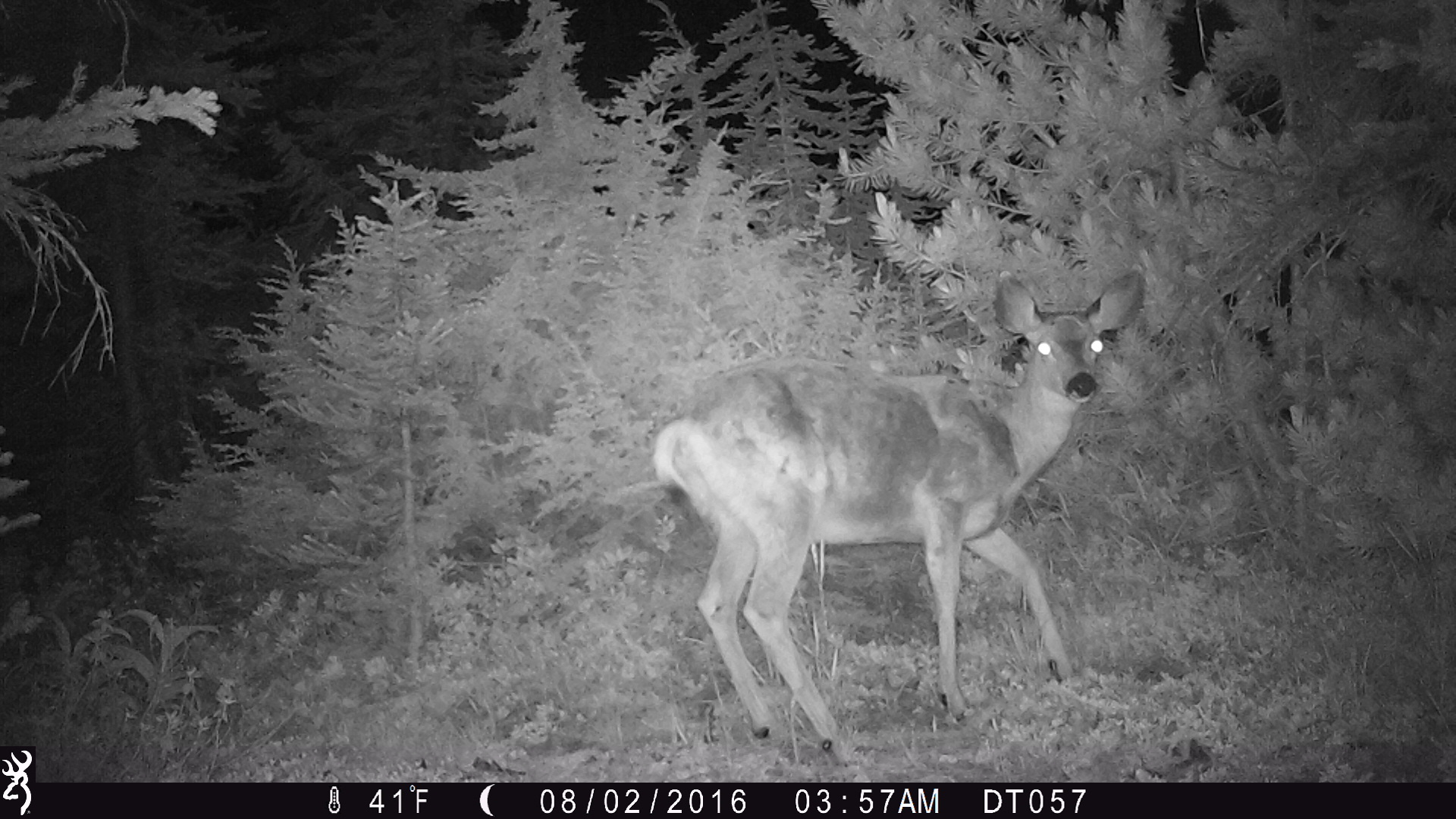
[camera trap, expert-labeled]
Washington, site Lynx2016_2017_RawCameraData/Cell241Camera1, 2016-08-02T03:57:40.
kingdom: Animalia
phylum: Chordata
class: Mammalia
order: Artiodactyla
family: Cervidae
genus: Odocoileus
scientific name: Odocoileus hemionus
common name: mule deer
Odocoileus hemionus (mule deer). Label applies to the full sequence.